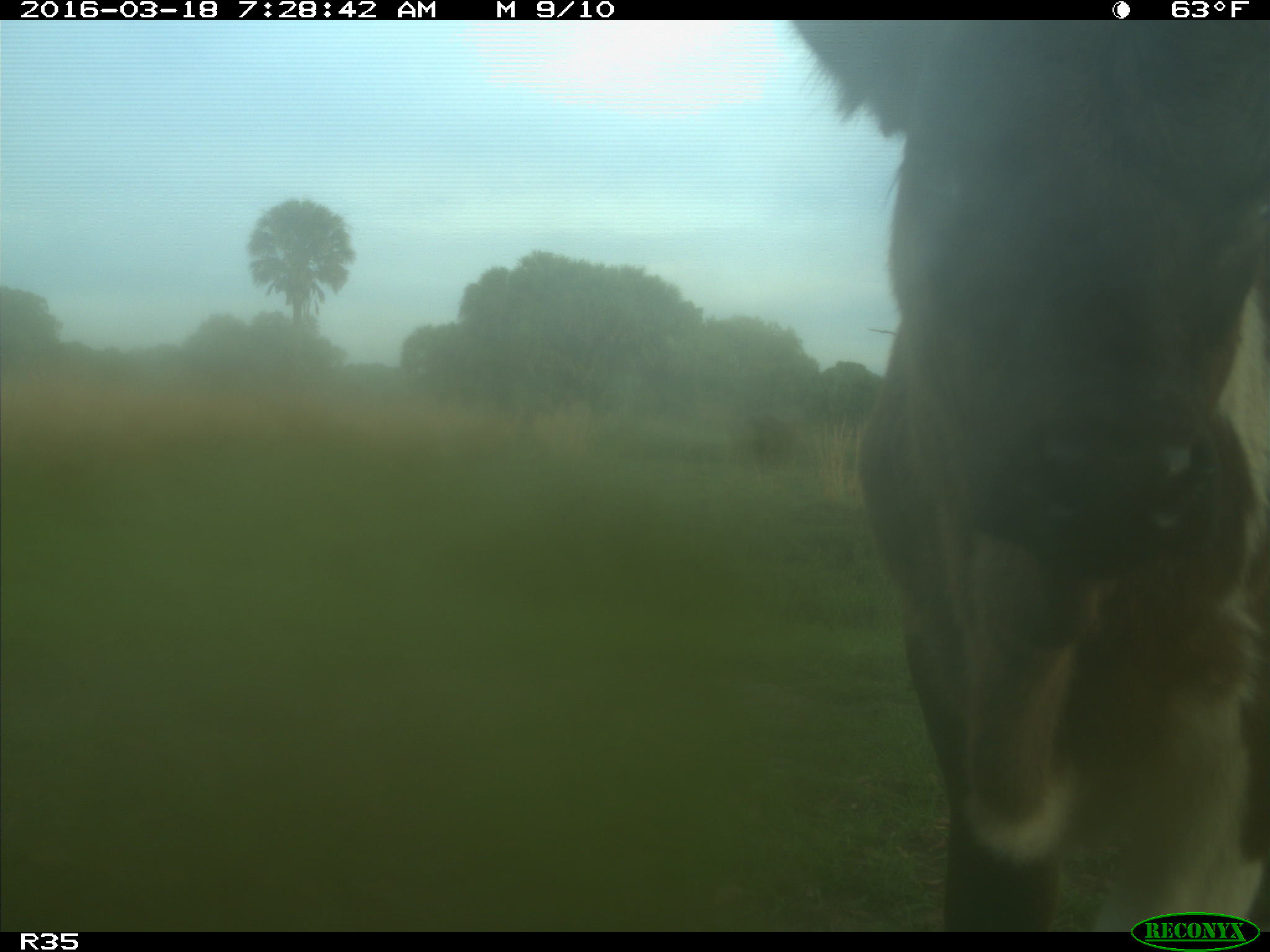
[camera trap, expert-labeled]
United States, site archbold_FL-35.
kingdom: Animalia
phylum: Chordata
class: Mammalia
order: Artiodactyla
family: Bovidae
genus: Bos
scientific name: Bos taurus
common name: domestic cow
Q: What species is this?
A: Bos taurus (domestic cow).